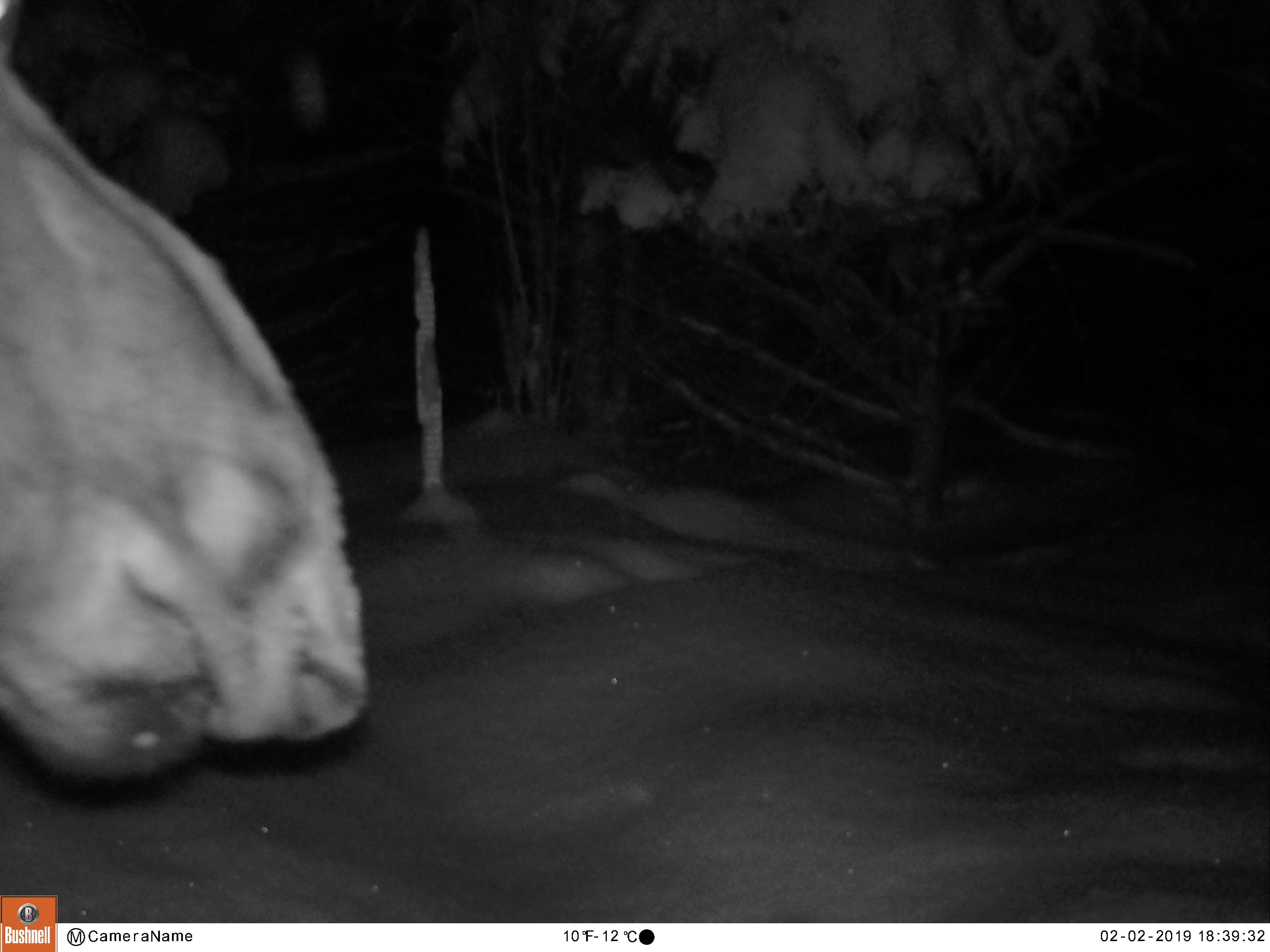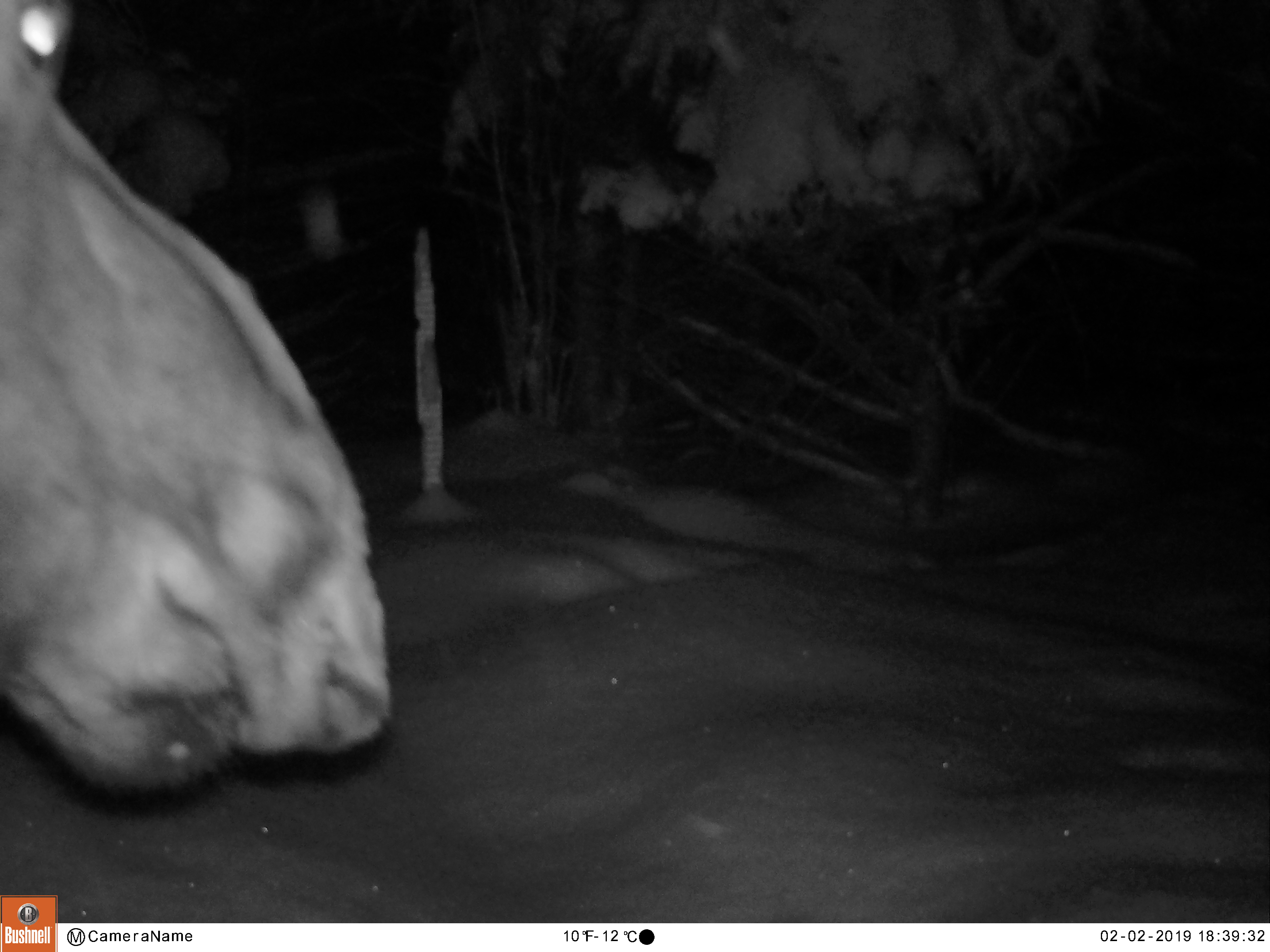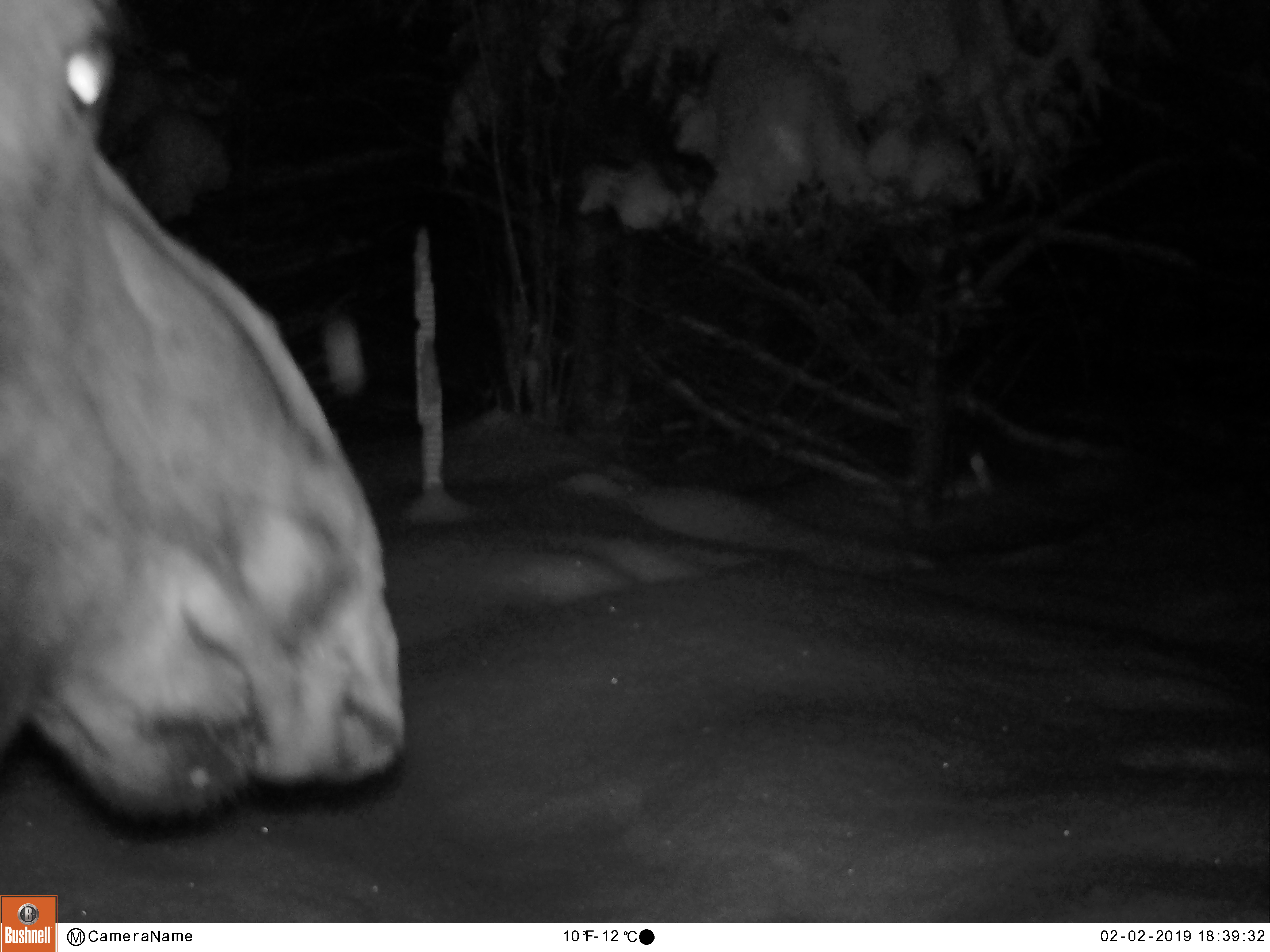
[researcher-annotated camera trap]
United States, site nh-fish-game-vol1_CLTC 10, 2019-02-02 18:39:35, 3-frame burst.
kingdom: Animalia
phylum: Chordata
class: Mammalia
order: Artiodactyla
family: Cervidae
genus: Alces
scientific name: Alces alces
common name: moose